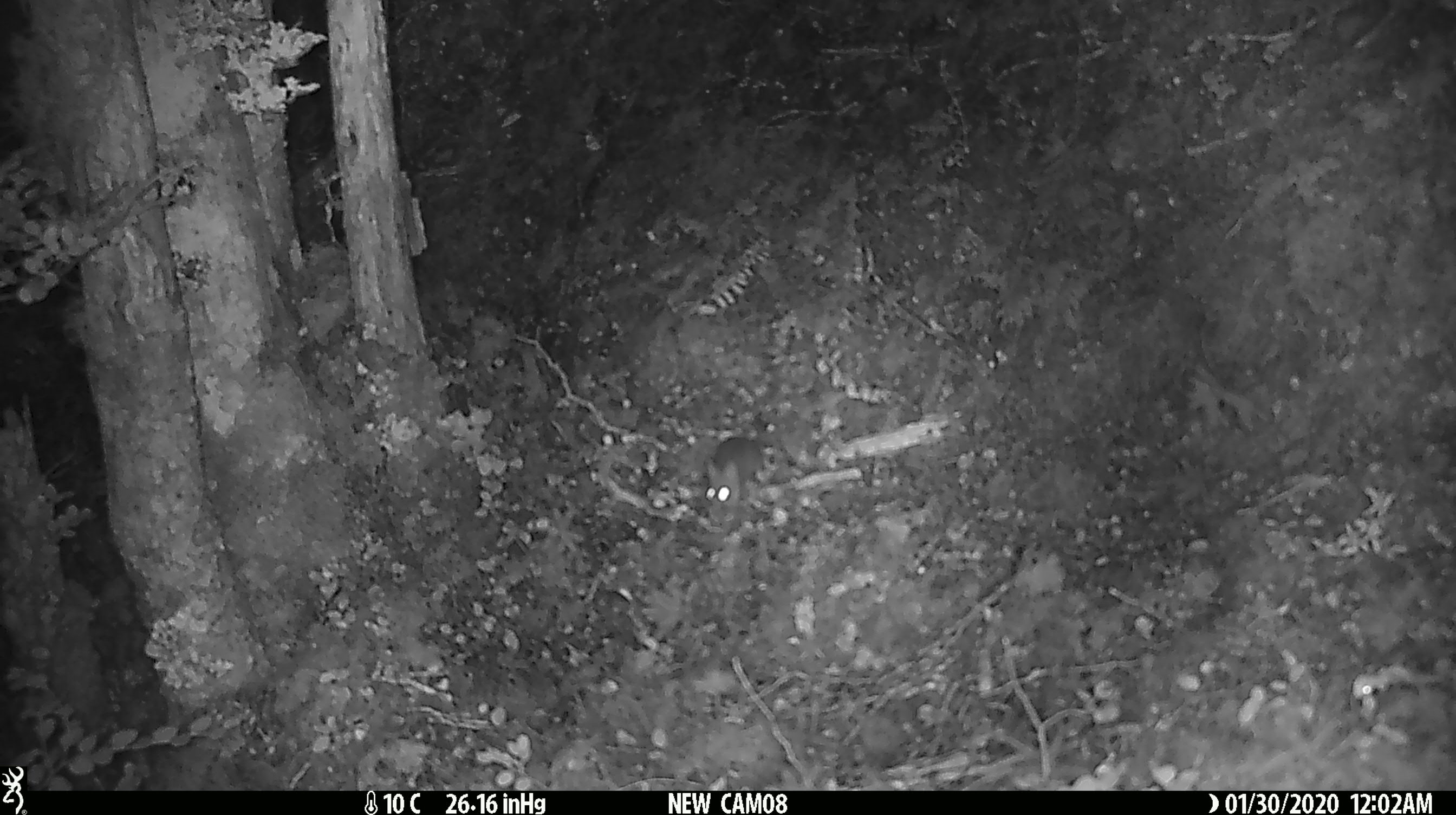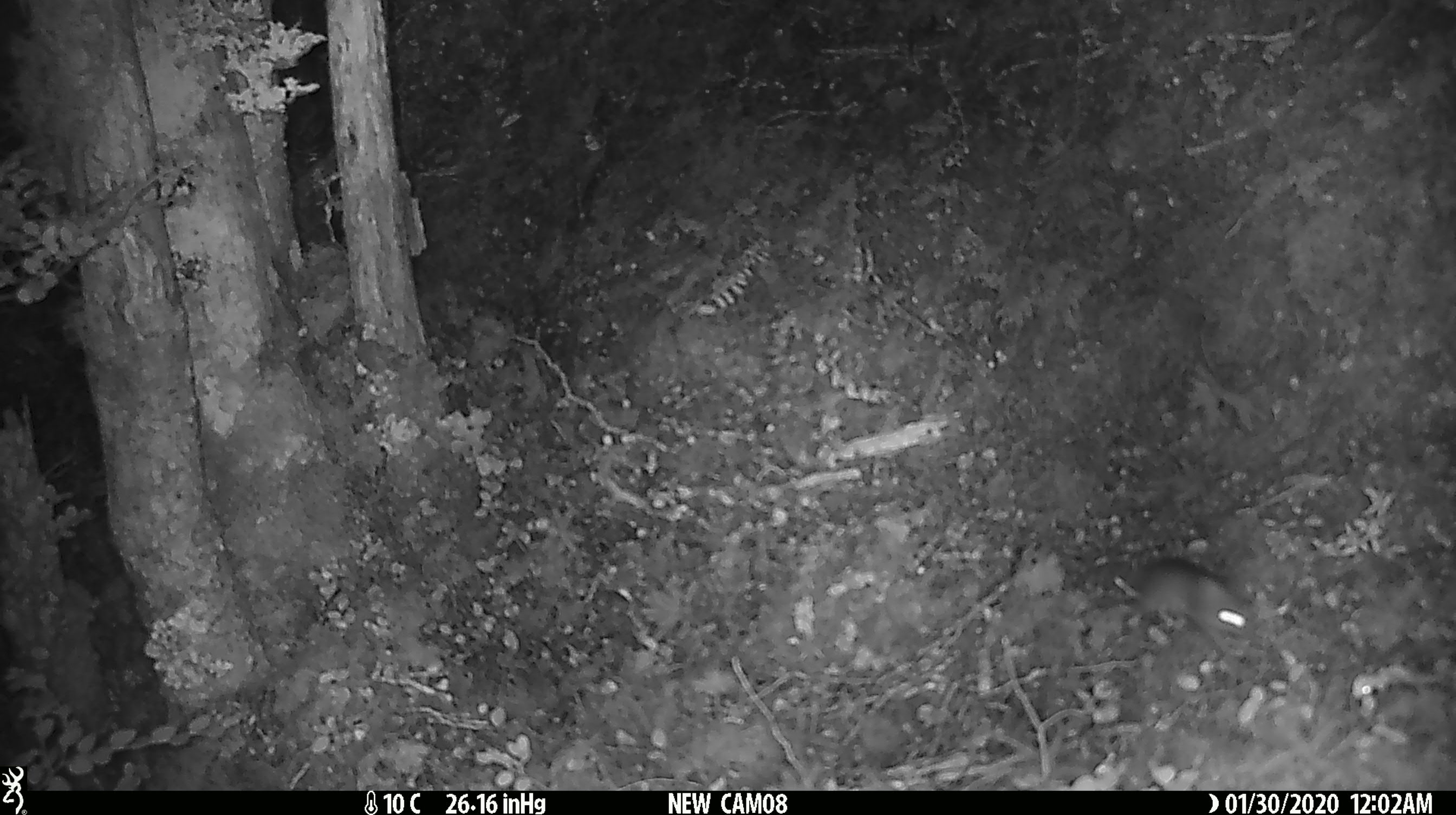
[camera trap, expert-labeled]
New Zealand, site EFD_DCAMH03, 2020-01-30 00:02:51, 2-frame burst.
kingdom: Animalia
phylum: Chordata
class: Mammalia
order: Rodentia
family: Muridae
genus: Mus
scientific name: Mus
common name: mouse